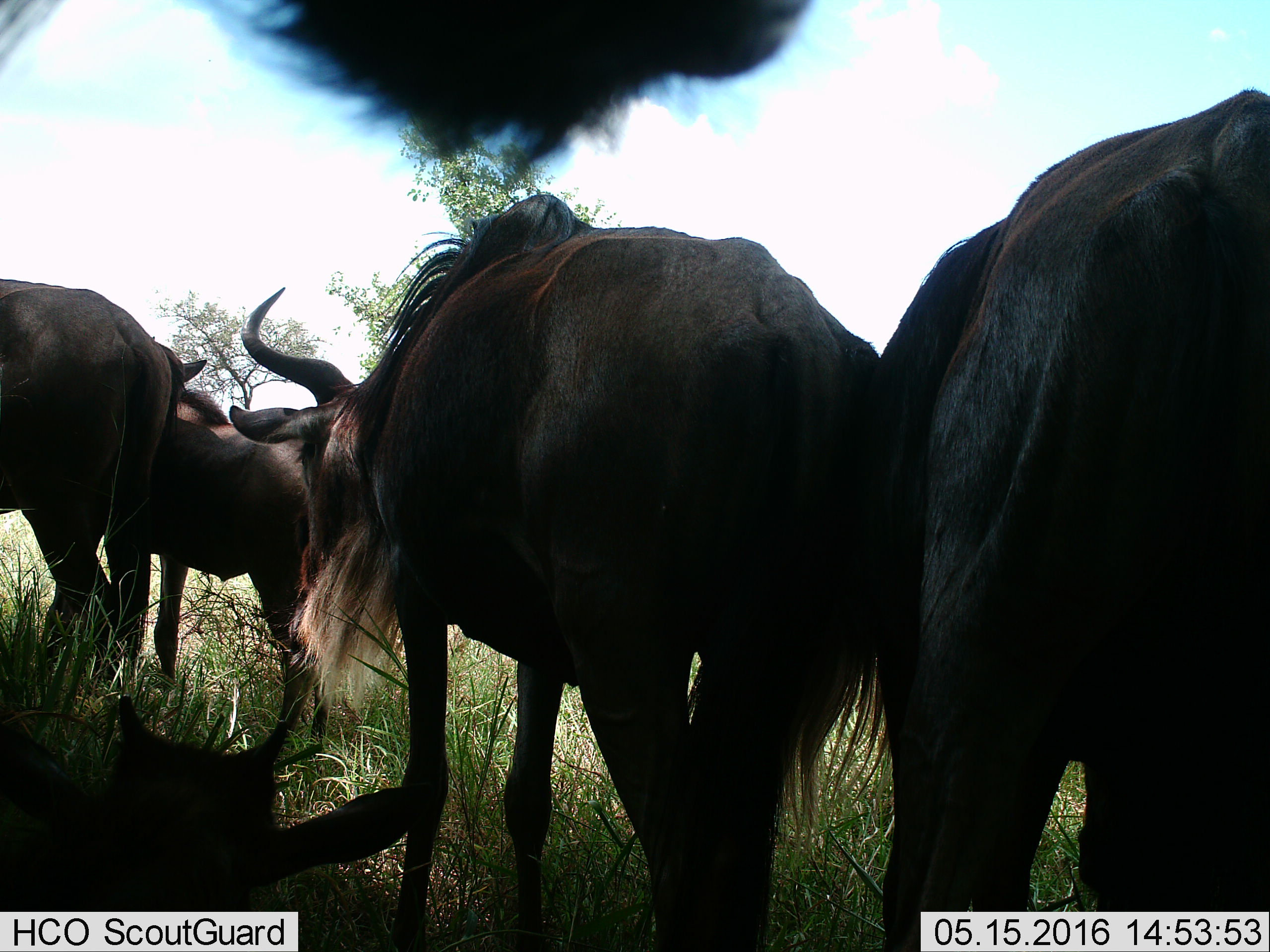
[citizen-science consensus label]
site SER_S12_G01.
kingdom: Animalia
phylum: Chordata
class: Mammalia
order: Artiodactyla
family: Bovidae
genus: Connochaetes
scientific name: Connochaetes taurinus taurinus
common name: blue wildebeest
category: wildebeestblue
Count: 5.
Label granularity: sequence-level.